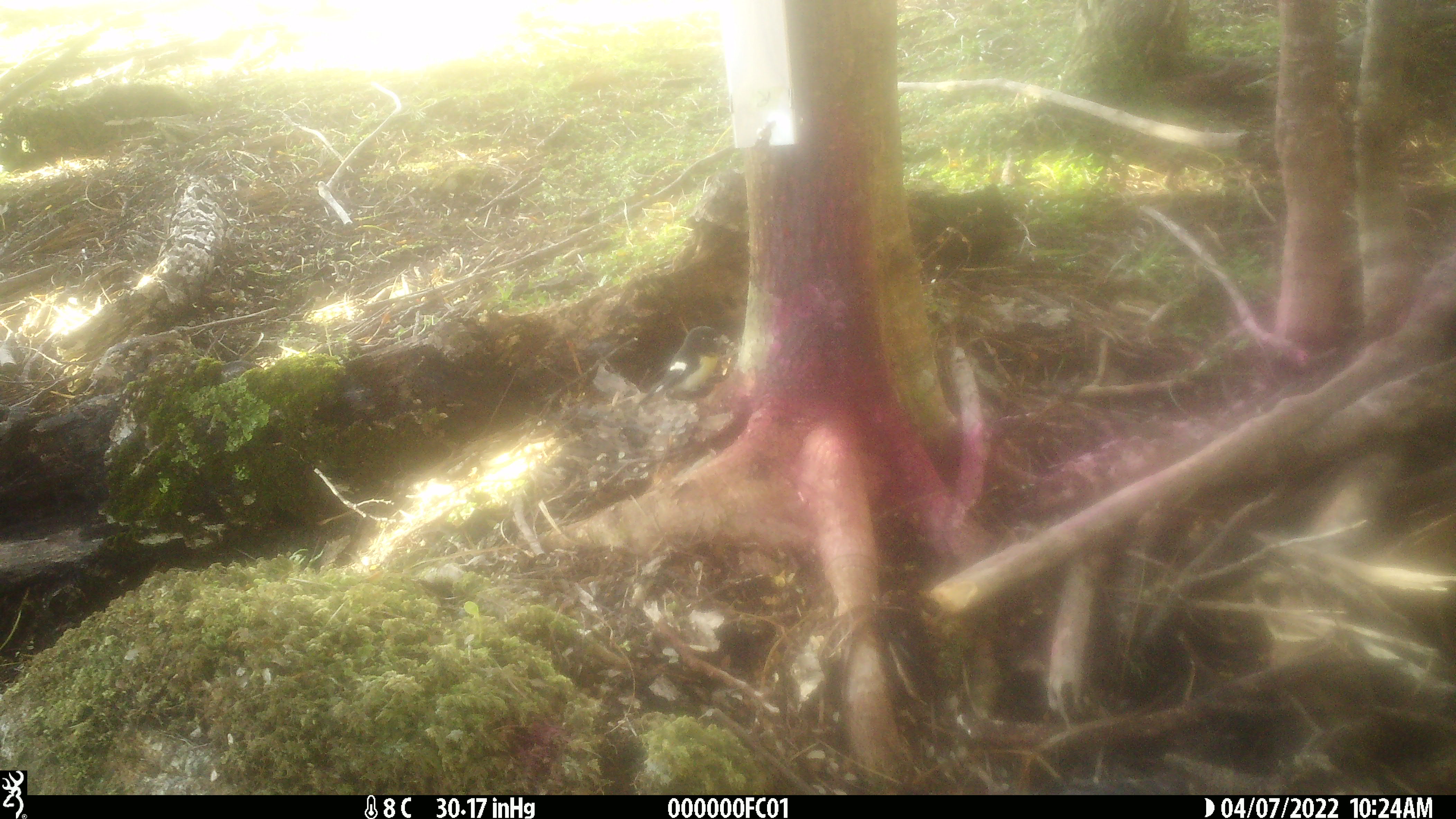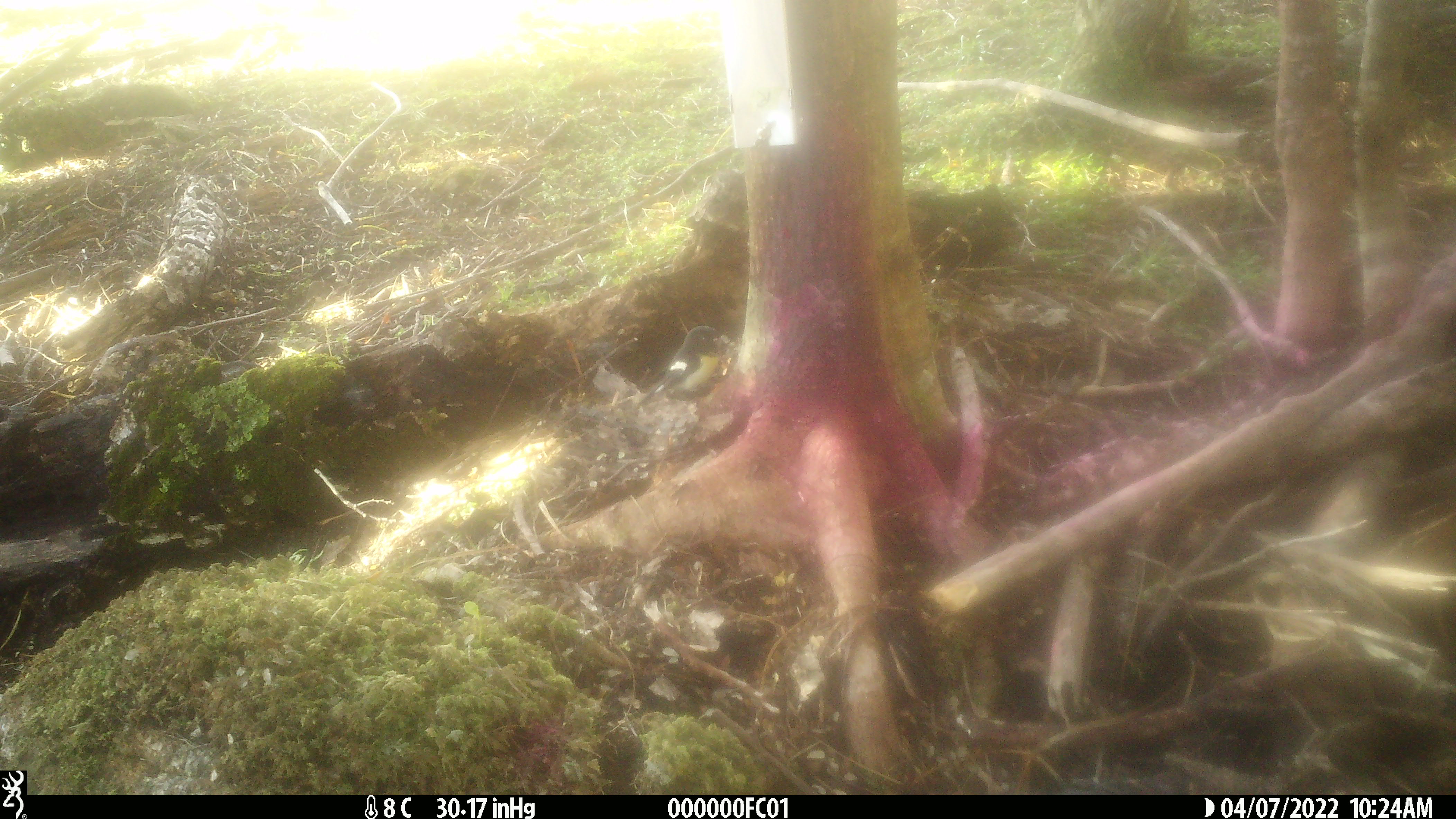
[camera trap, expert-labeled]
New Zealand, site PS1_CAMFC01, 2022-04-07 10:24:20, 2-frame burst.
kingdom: Animalia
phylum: Chordata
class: Aves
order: Passeriformes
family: Petroicidae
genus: Petroica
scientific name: Petroica macrocephala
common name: tomtit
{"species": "tomtit (Petroica macrocephala)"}